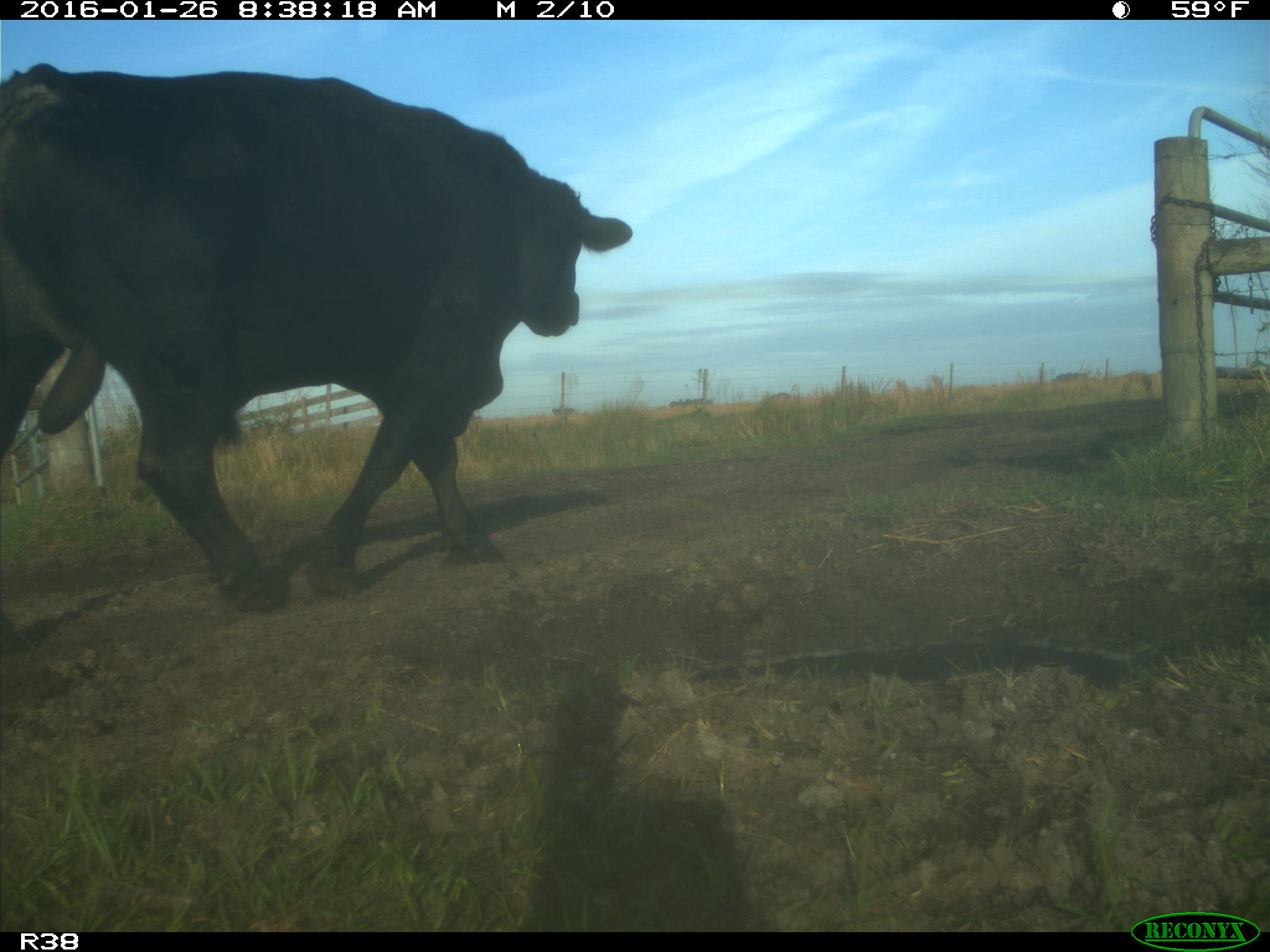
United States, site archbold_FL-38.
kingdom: Animalia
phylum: Chordata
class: Mammalia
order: Artiodactyla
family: Bovidae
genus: Bos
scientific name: Bos taurus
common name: domestic cow